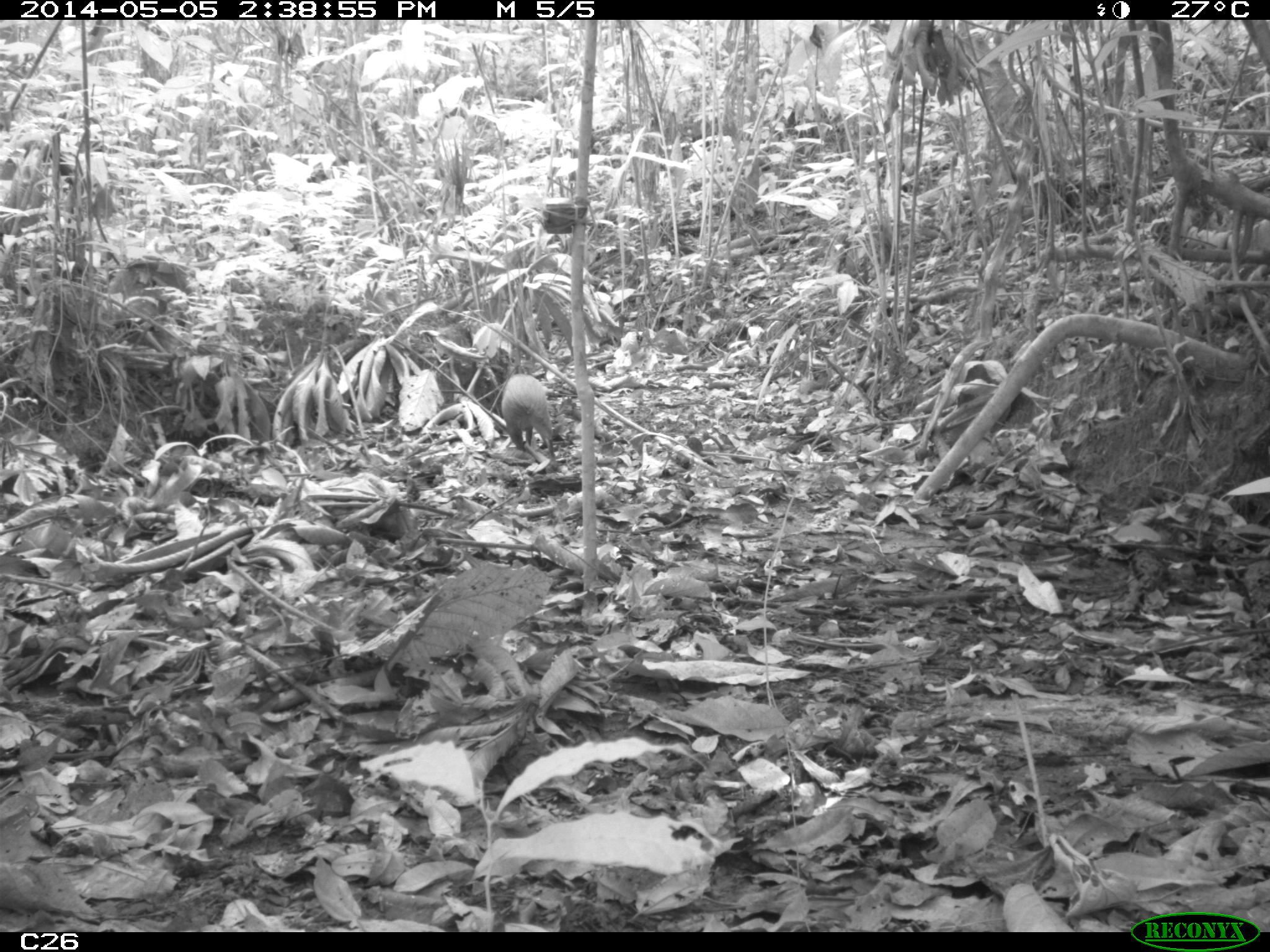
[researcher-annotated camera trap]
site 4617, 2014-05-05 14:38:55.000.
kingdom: Animalia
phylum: Chordata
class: Mammalia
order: Rodentia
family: Dasyproctidae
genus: Dasyprocta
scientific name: Dasyprocta leporina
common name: red-rumped agouti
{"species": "Dasyprocta leporina (red-rumped agouti)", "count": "1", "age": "adult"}